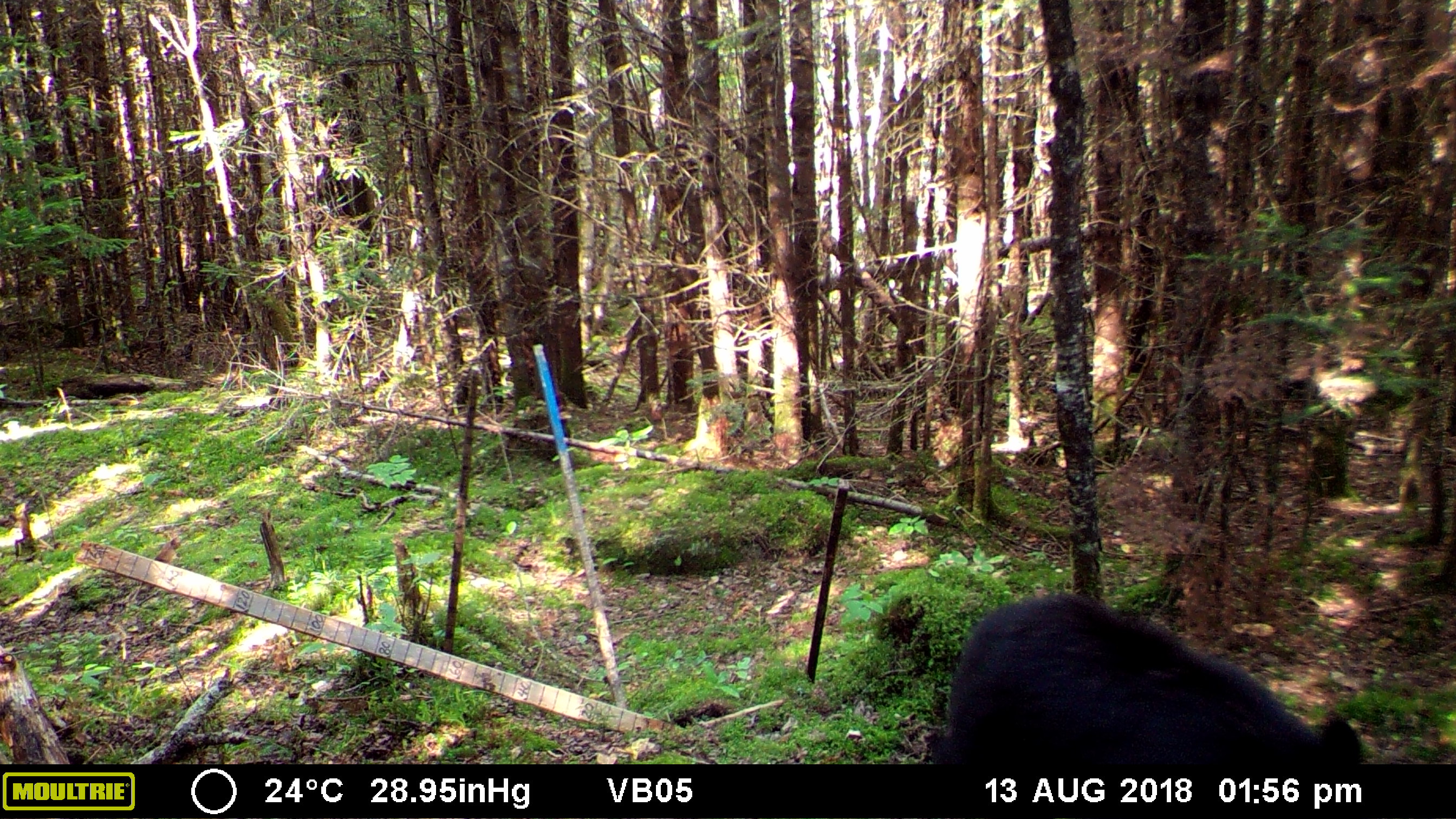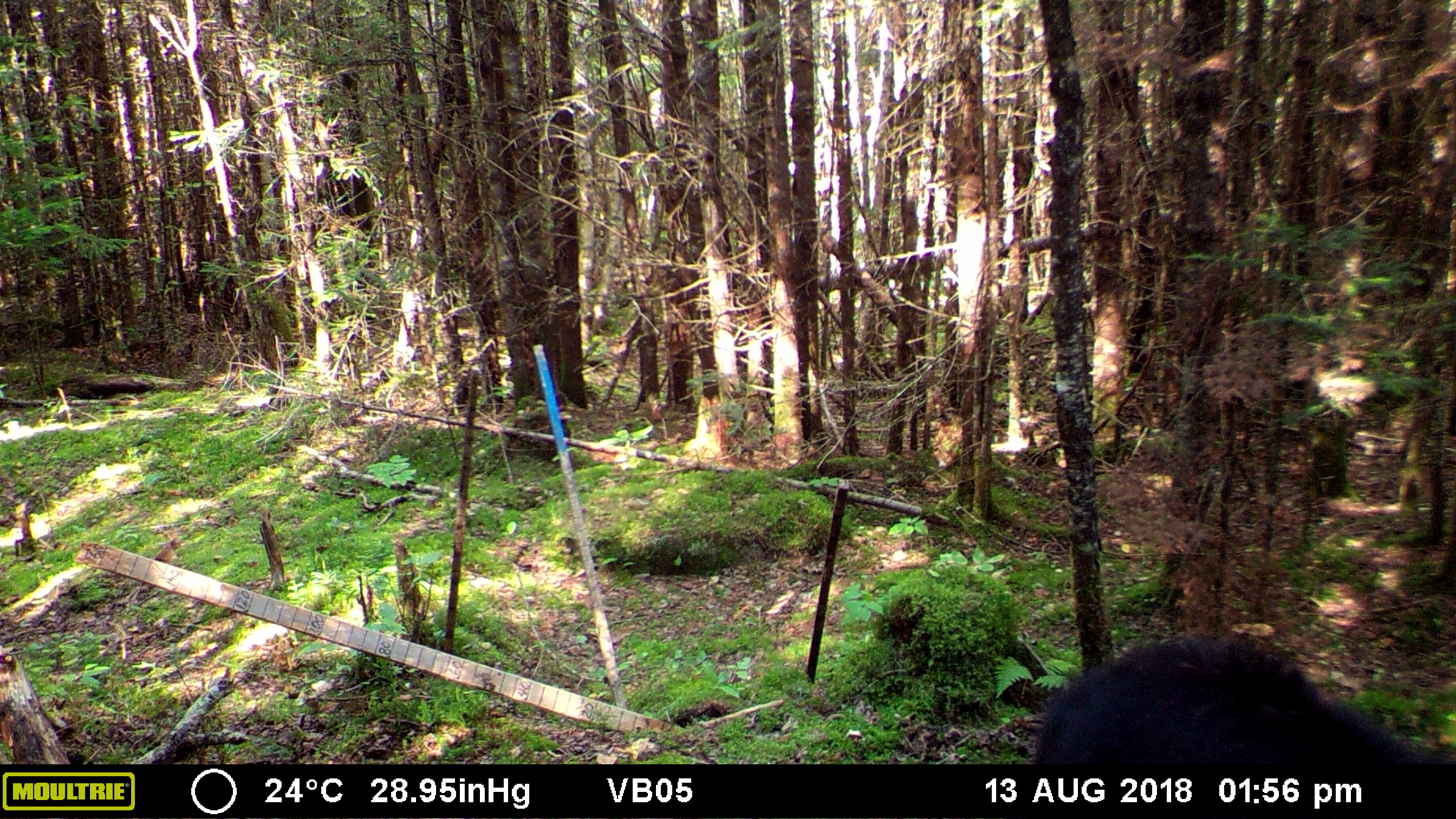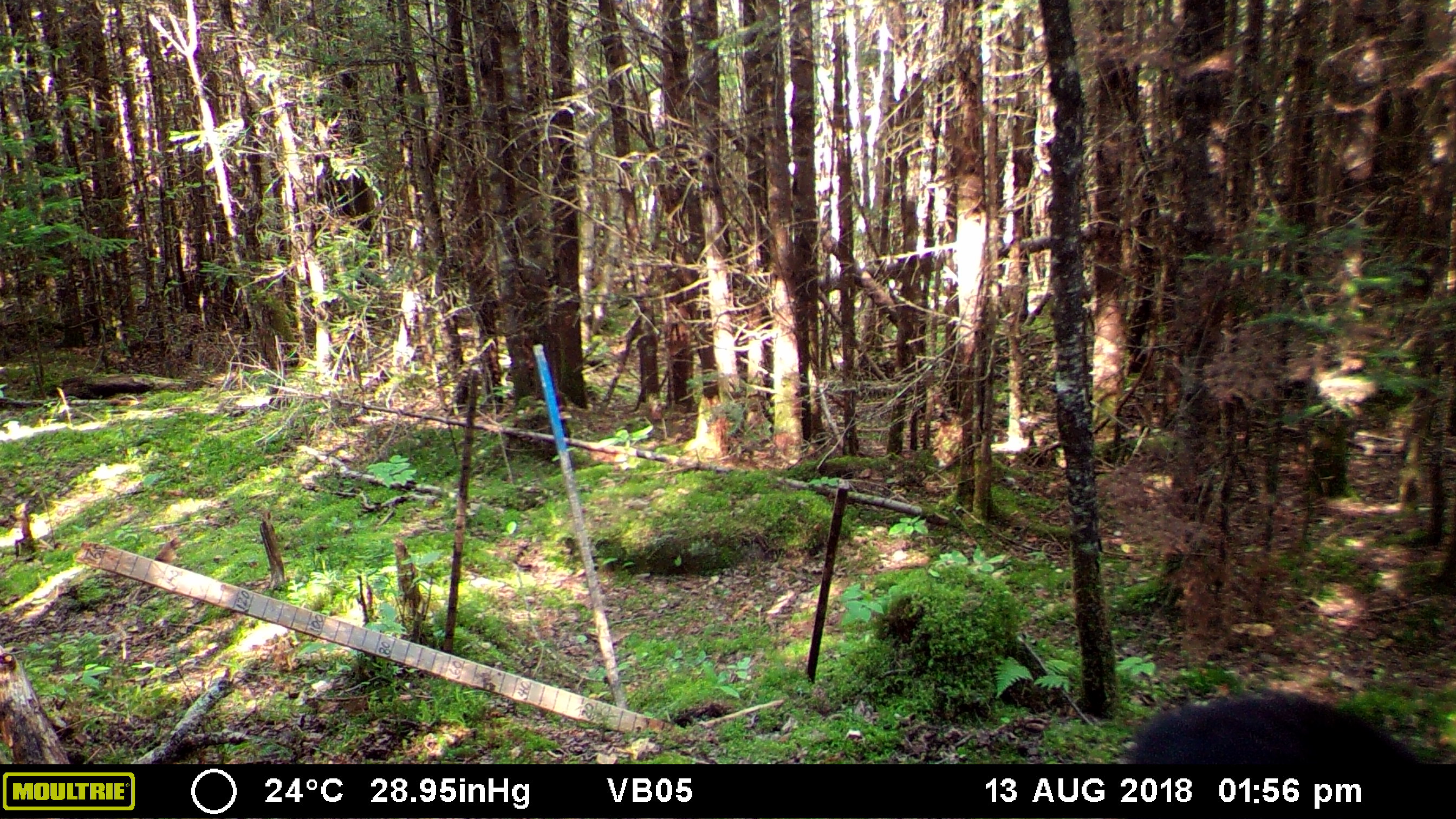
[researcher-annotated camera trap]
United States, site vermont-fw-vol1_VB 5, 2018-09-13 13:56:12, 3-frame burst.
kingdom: Animalia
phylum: Chordata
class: Mammalia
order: Carnivora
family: Ursidae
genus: Ursus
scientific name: Ursus americanus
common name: black bear